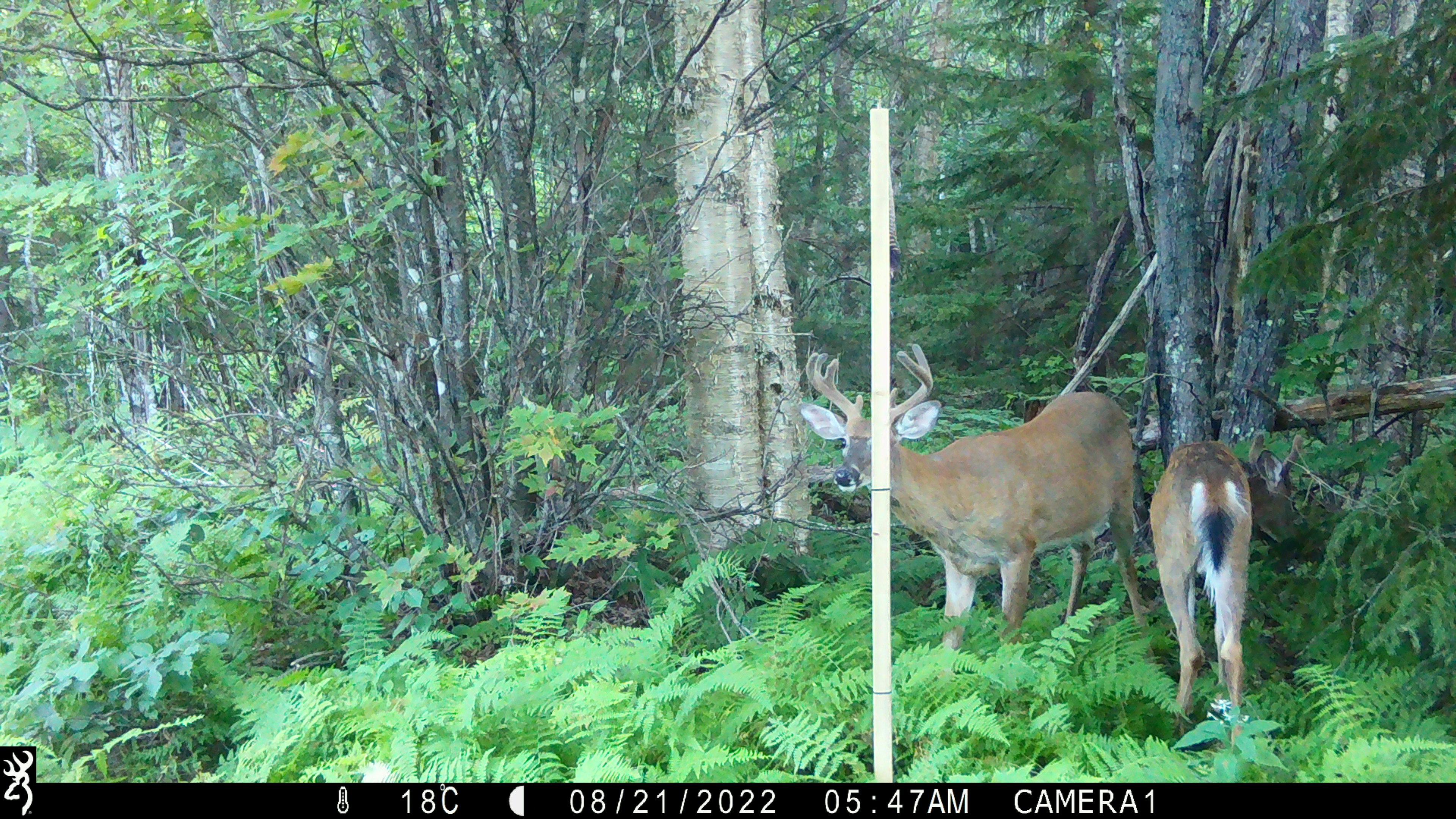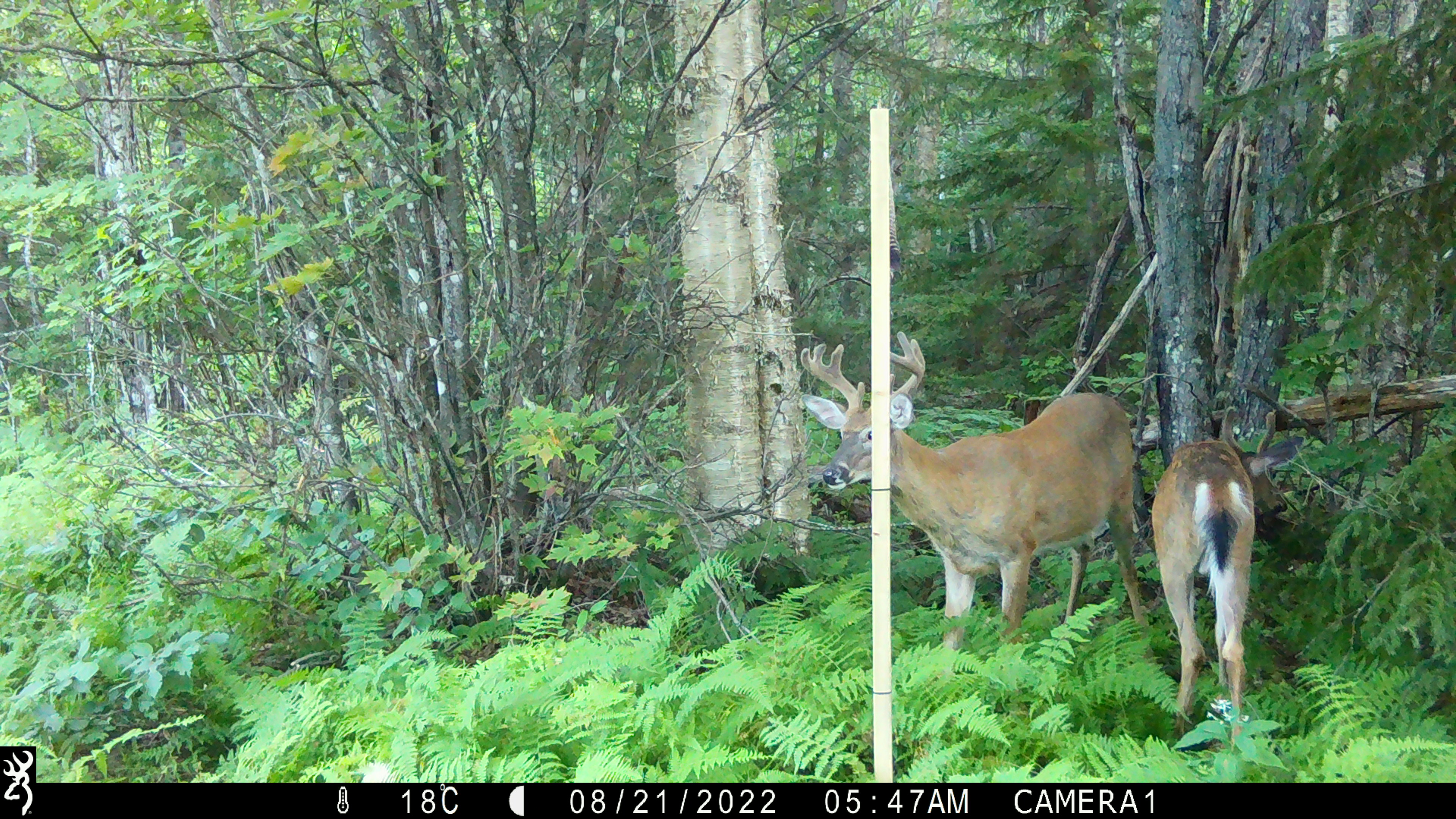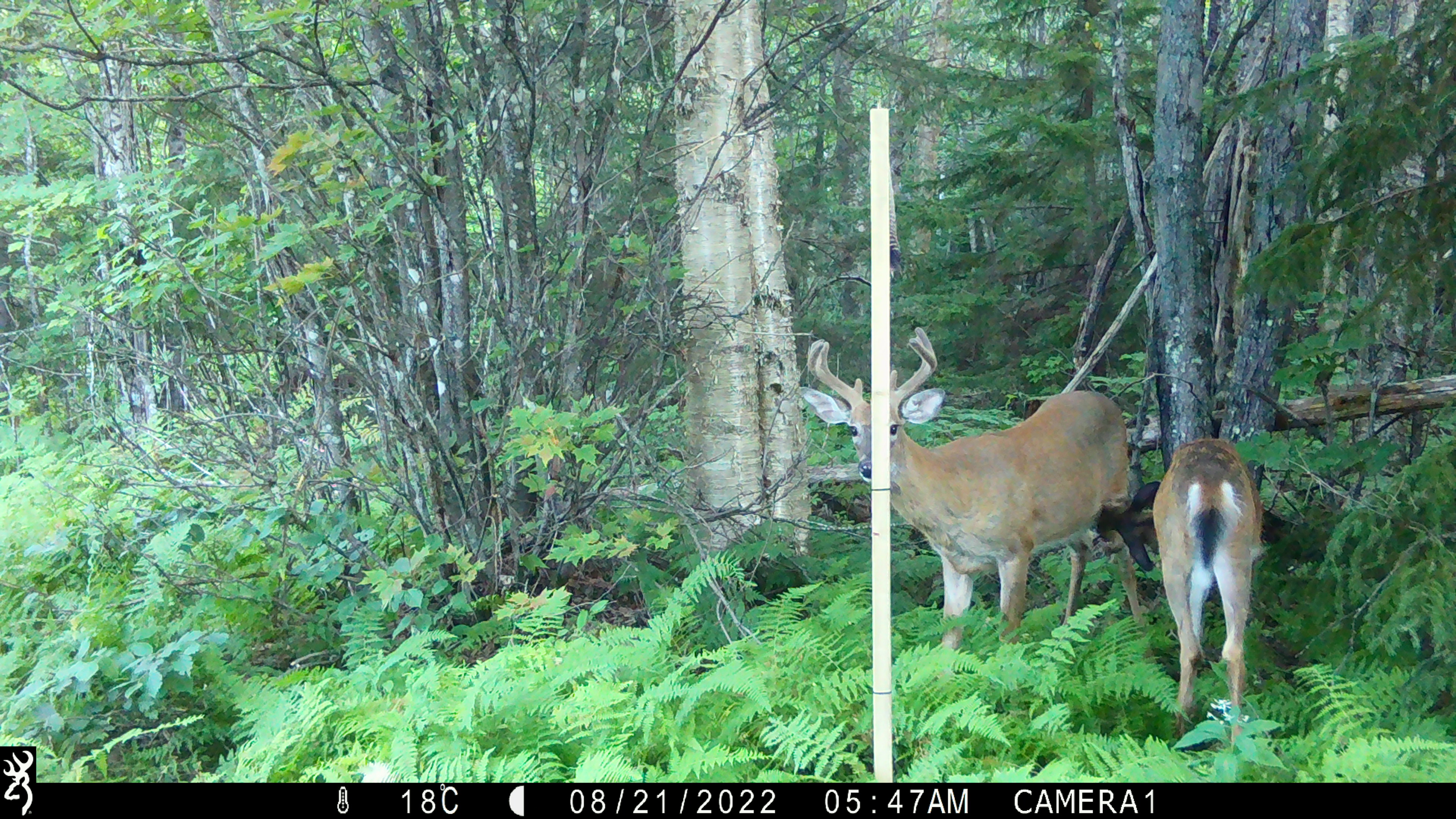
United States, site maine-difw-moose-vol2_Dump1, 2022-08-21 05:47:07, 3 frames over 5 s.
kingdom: Animalia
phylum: Chordata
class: Mammalia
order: Artiodactyla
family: Cervidae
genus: Odocoileus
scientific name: Odocoileus virginianus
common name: white-tailed deer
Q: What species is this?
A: White-tailed deer (Odocoileus virginianus).